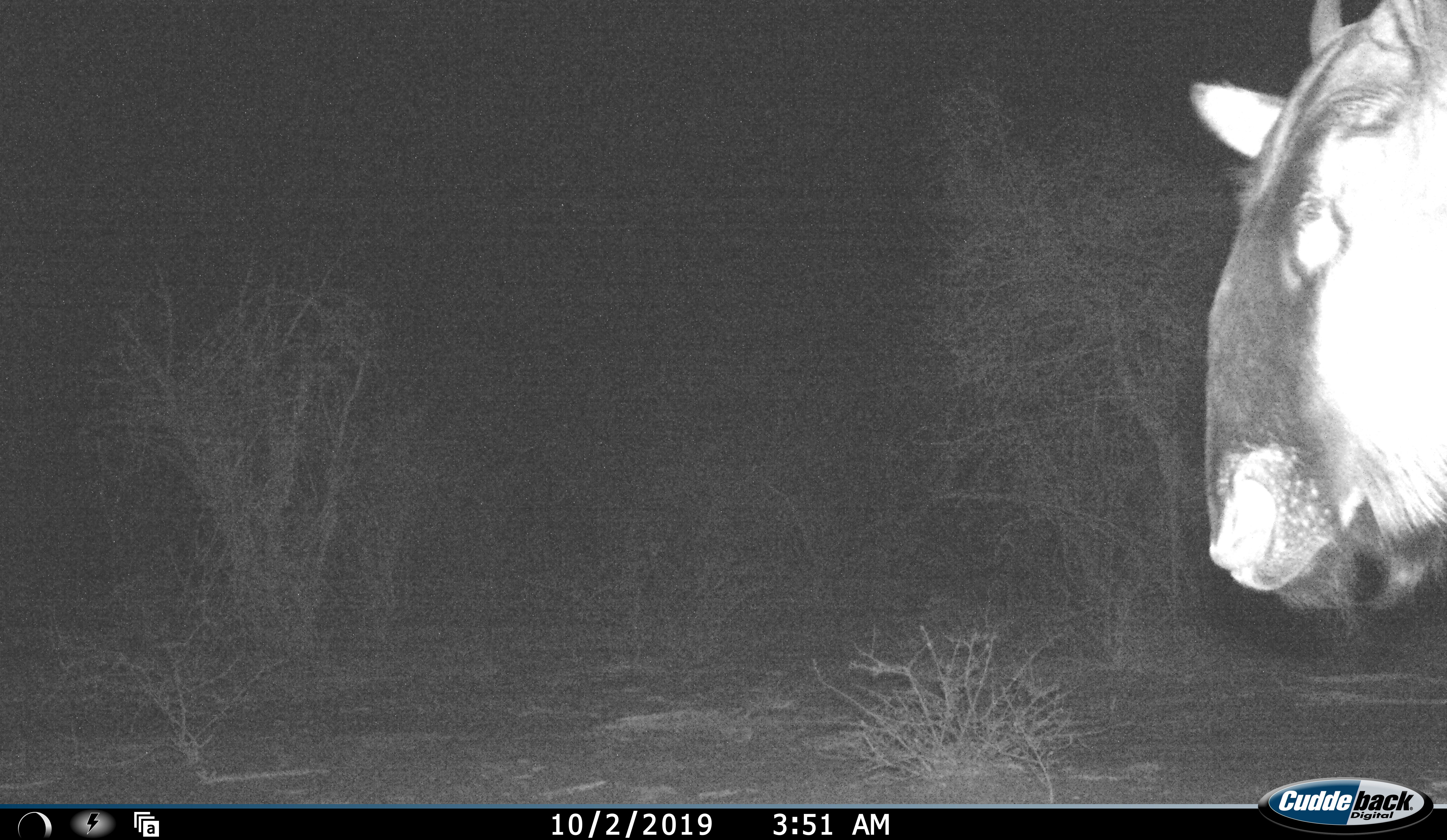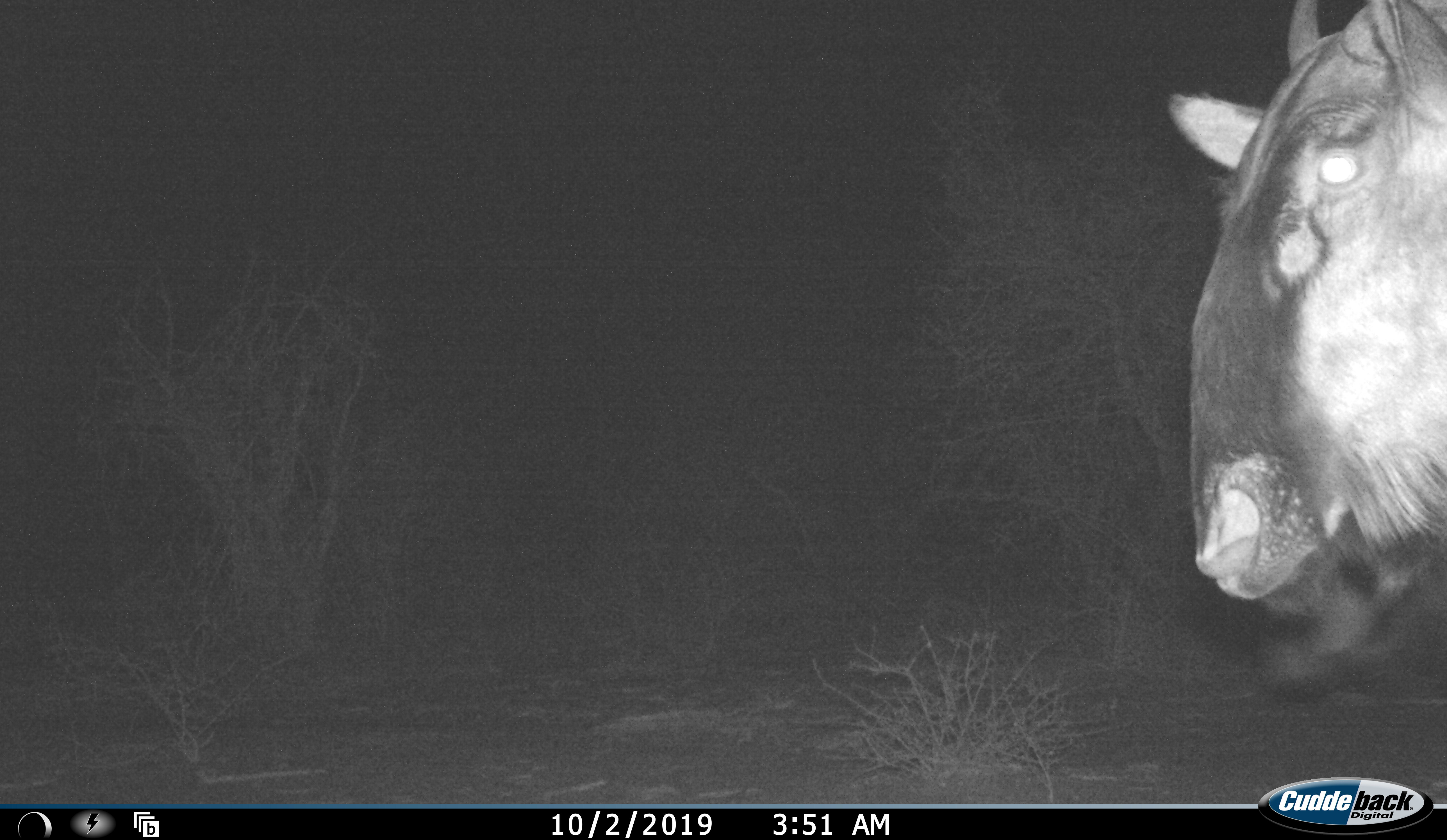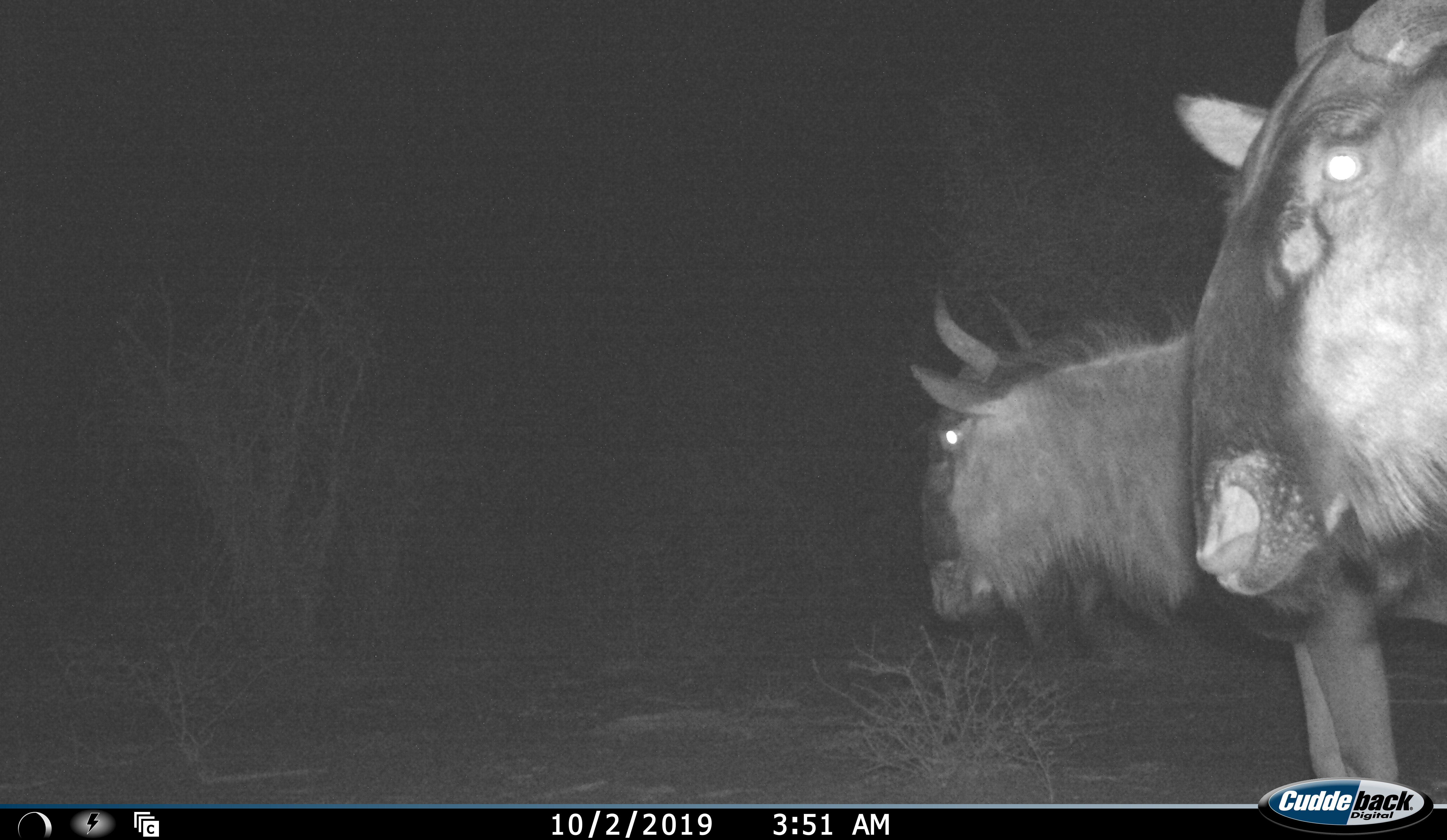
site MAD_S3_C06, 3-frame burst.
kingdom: Animalia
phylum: Chordata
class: Mammalia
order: Artiodactyla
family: Bovidae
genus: Connochaetes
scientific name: Connochaetes taurinus taurinus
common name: blue wildebeest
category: wildebeestblue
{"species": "wildebeestblue (blue wildebeest) (Connochaetes taurinus taurinus)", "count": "2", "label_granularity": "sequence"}